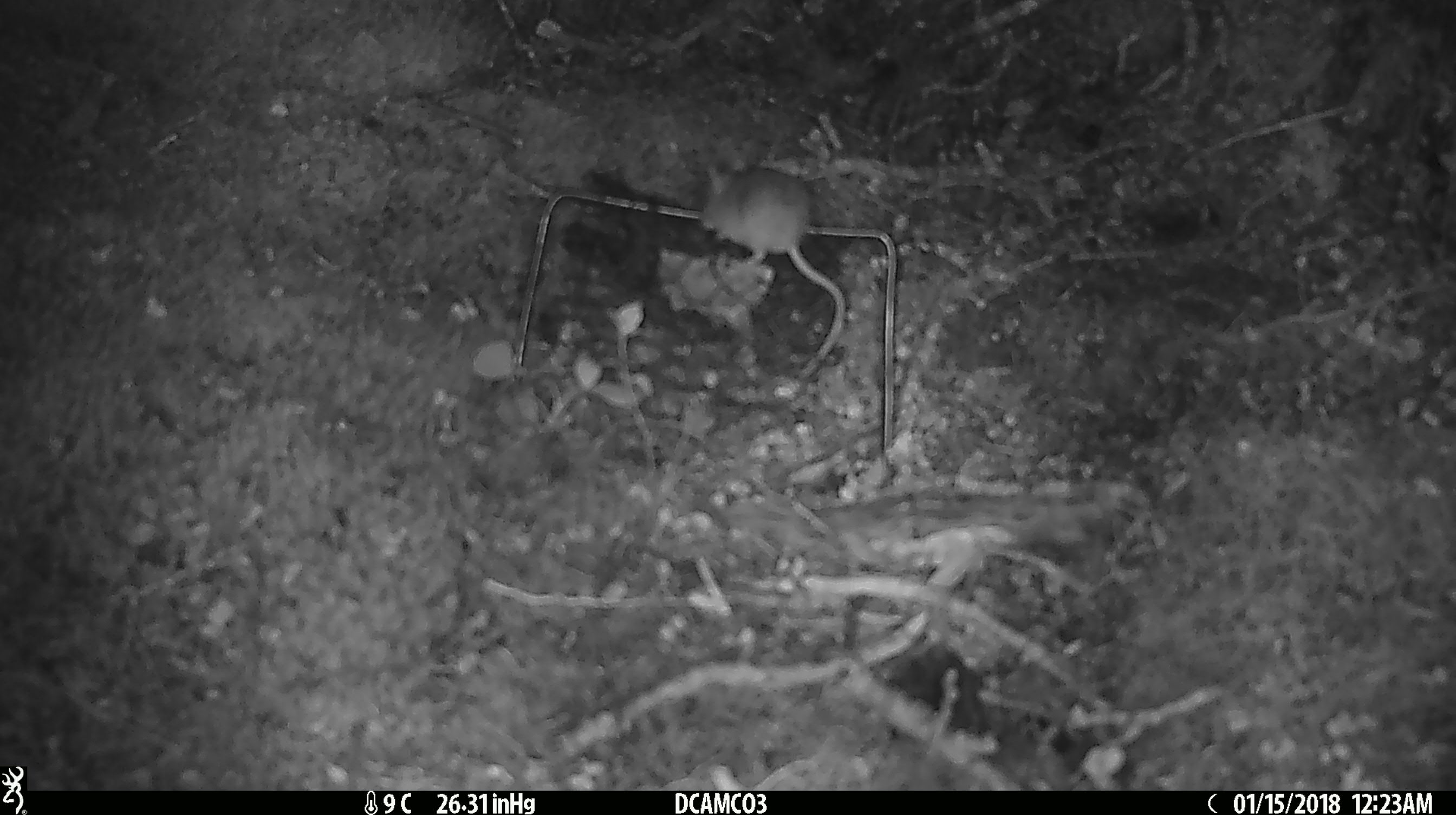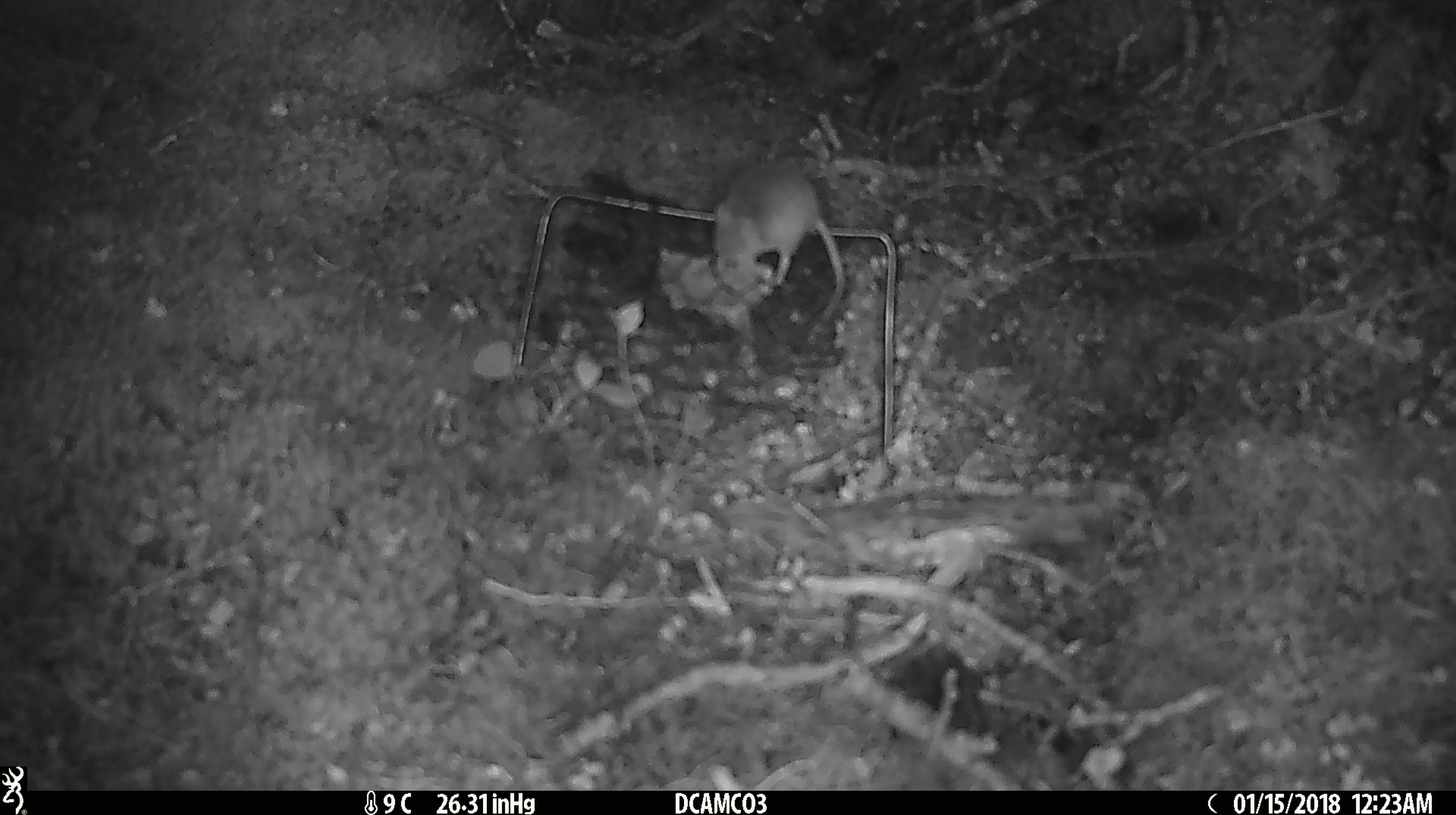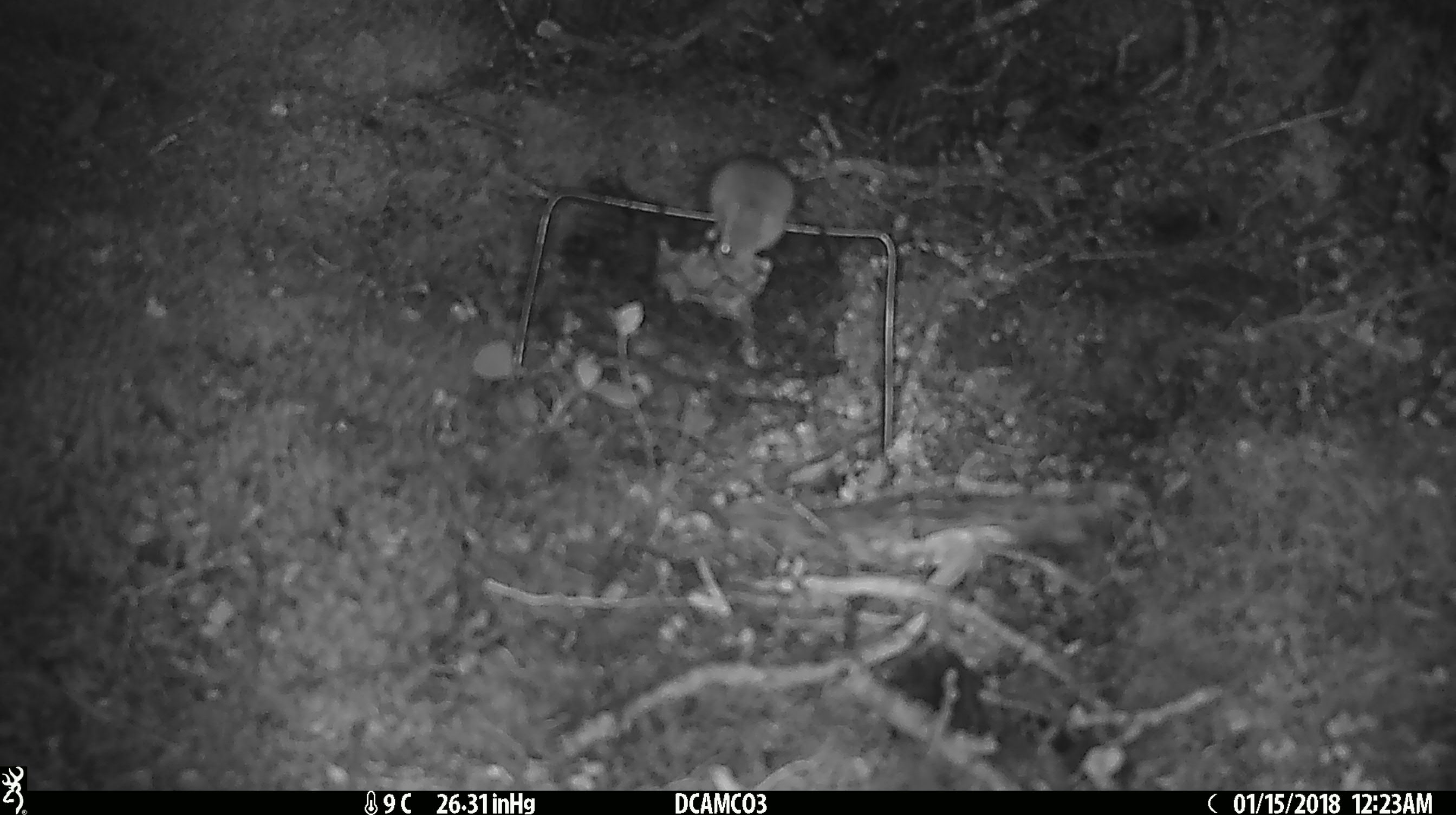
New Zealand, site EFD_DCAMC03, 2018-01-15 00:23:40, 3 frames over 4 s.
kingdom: Animalia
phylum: Chordata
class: Mammalia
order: Rodentia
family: Muridae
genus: Mus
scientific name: Mus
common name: mouse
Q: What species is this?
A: Mouse (Mus).